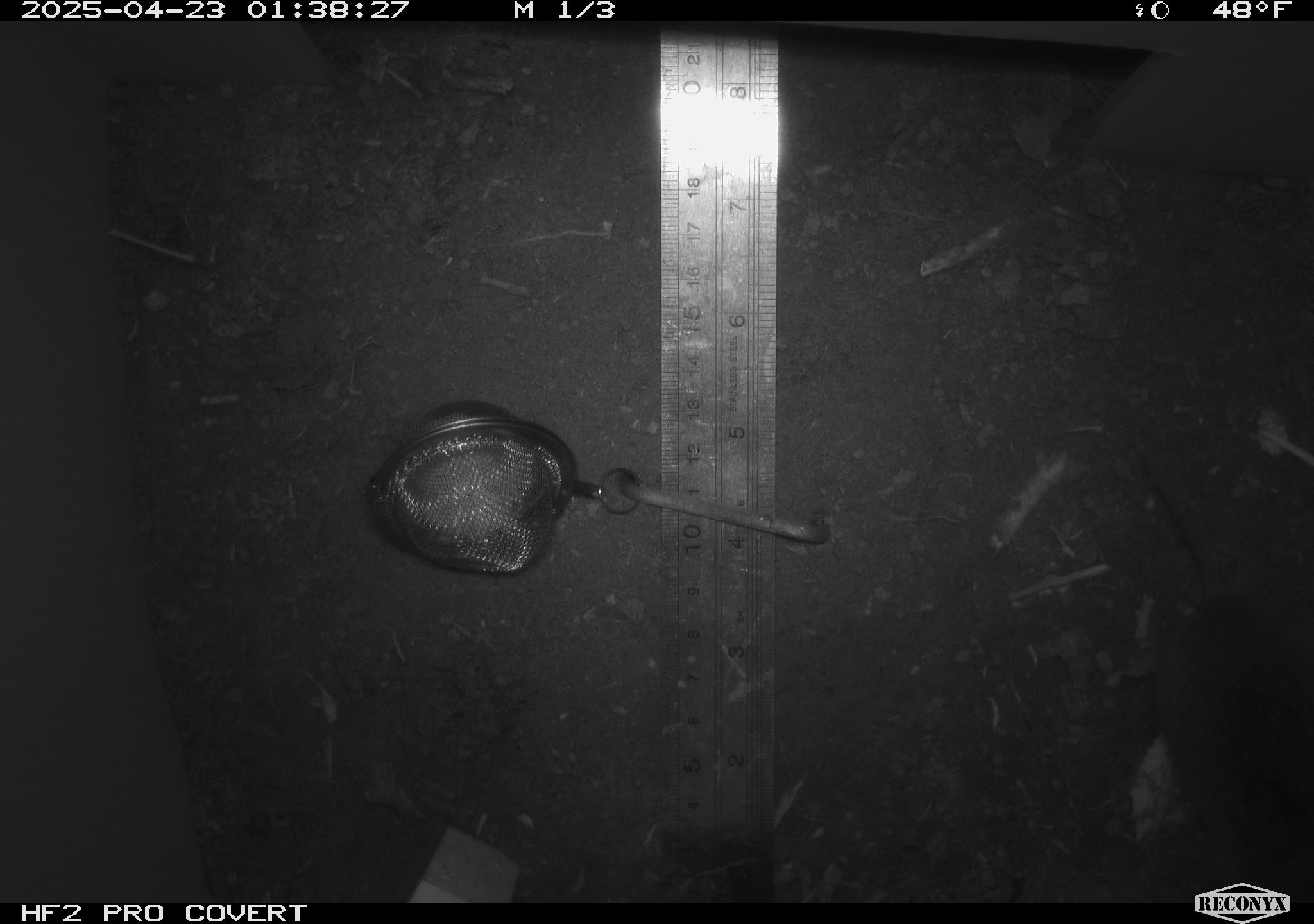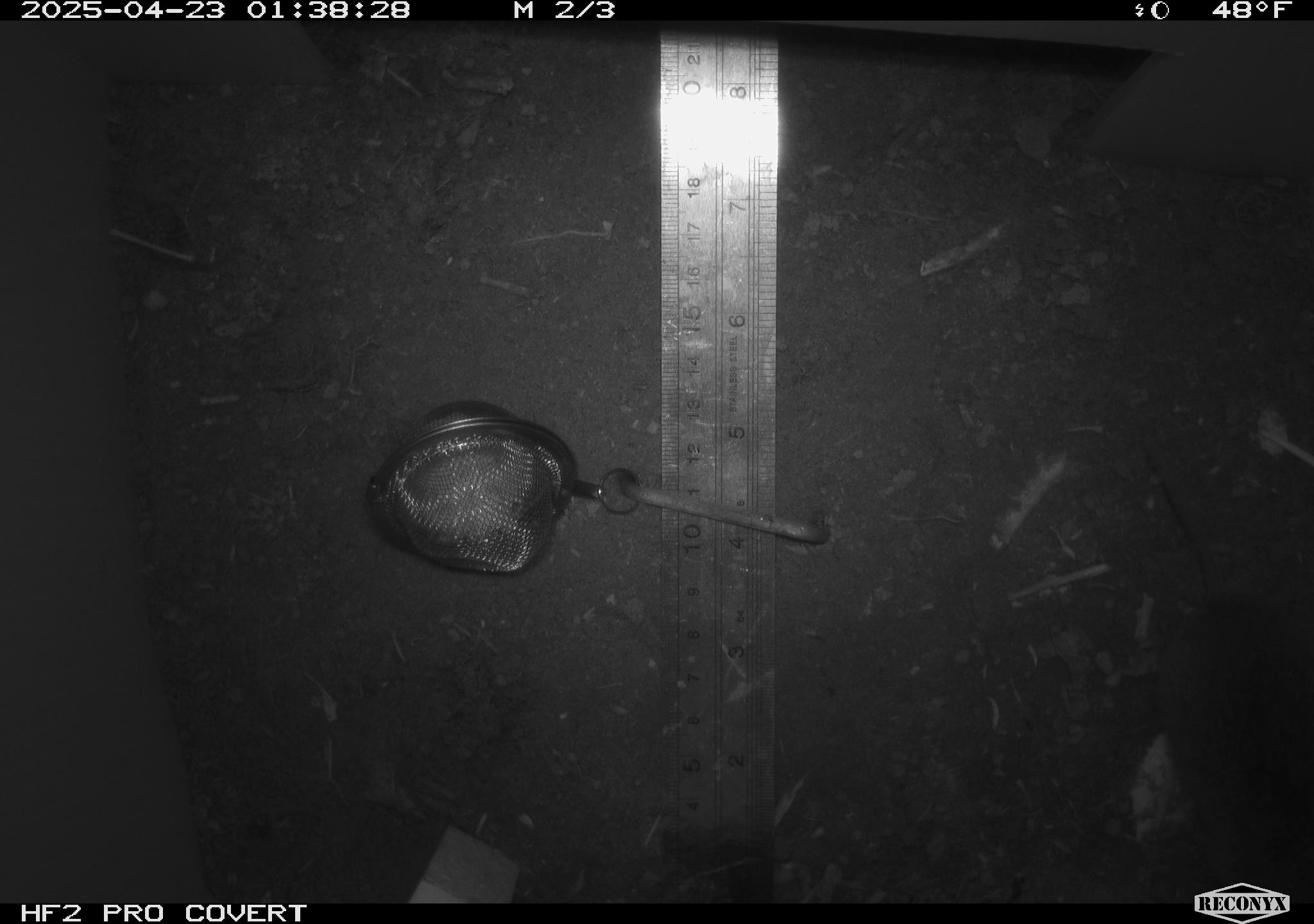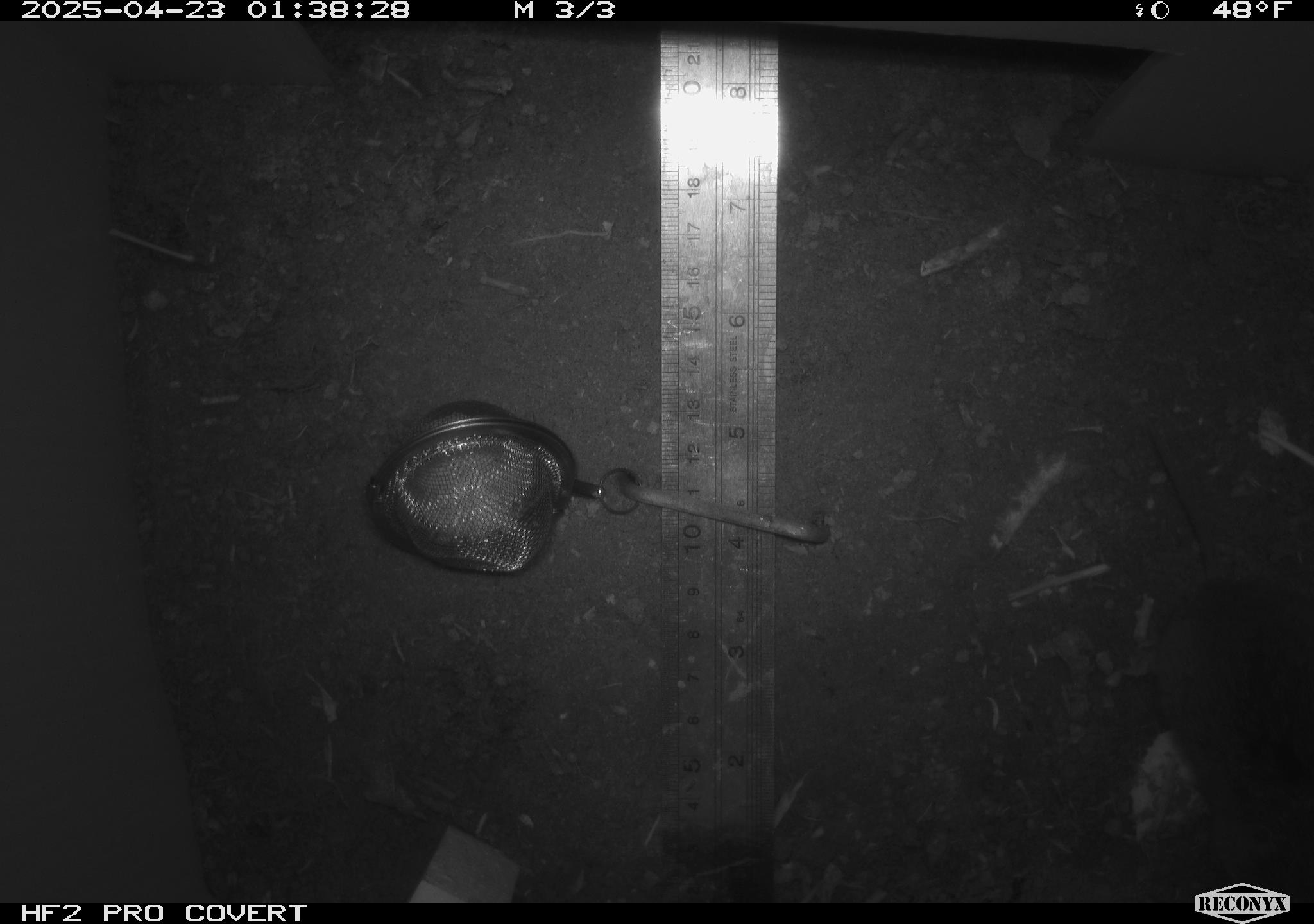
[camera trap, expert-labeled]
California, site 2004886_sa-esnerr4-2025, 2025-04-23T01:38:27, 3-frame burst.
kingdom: Animalia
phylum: Chordata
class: Mammalia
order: Rodentia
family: Cricetidae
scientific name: Arvicolinae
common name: voles, lemmings, and muskrats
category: arvicolinae subfamily